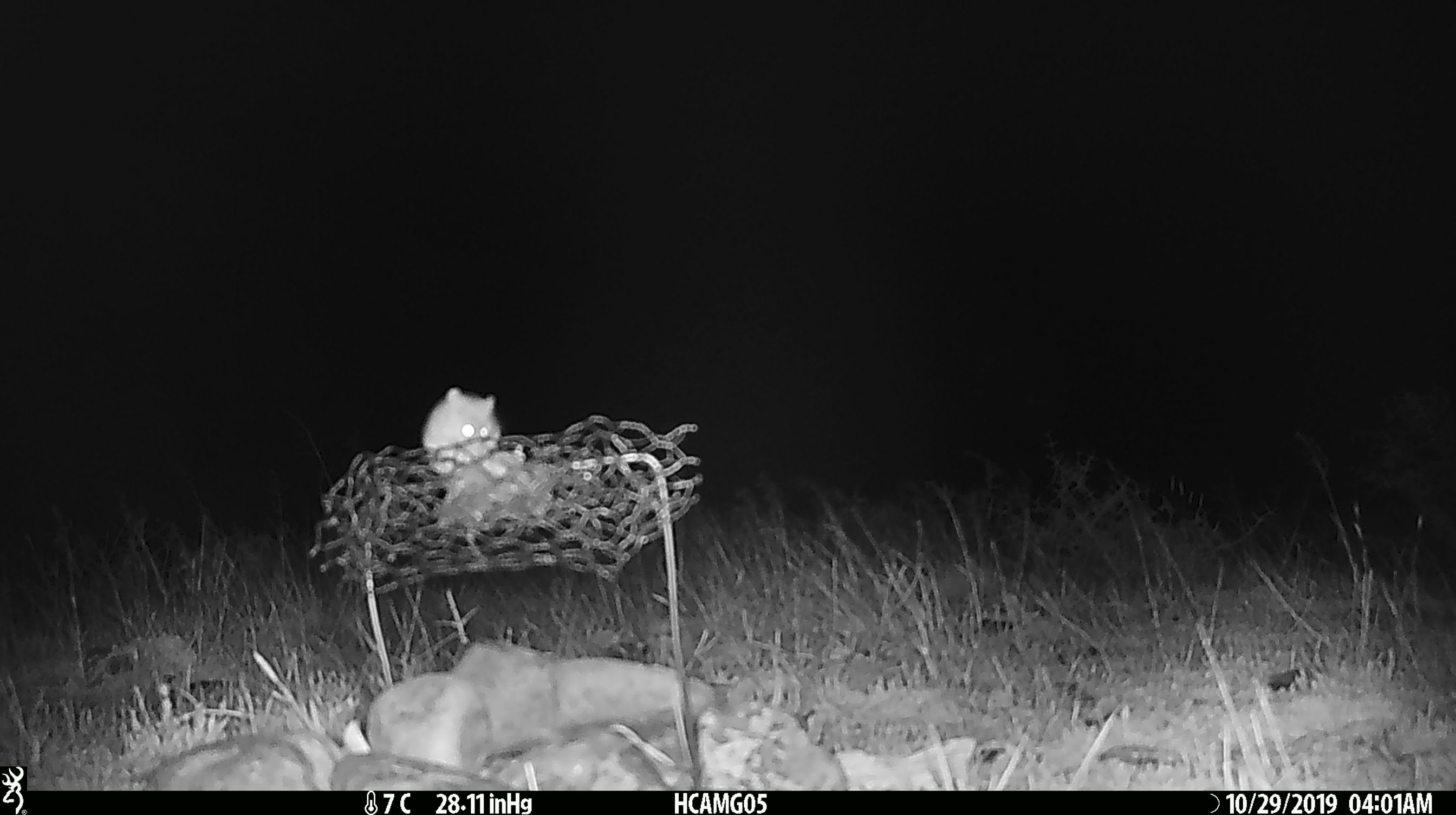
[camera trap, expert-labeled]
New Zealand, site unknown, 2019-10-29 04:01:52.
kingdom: Animalia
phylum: Chordata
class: Mammalia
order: Rodentia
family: Muridae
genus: Mus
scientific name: Mus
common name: mouse